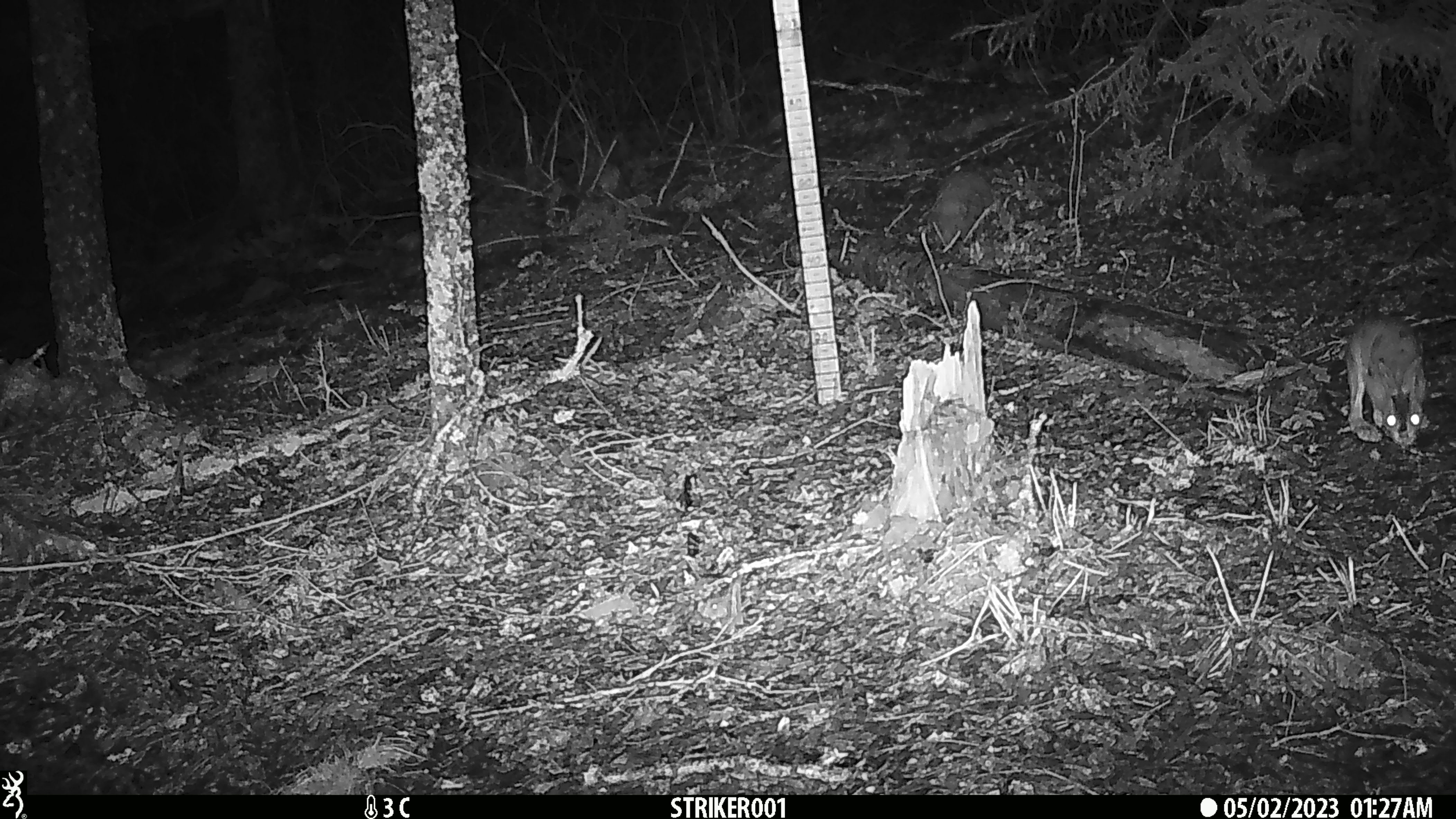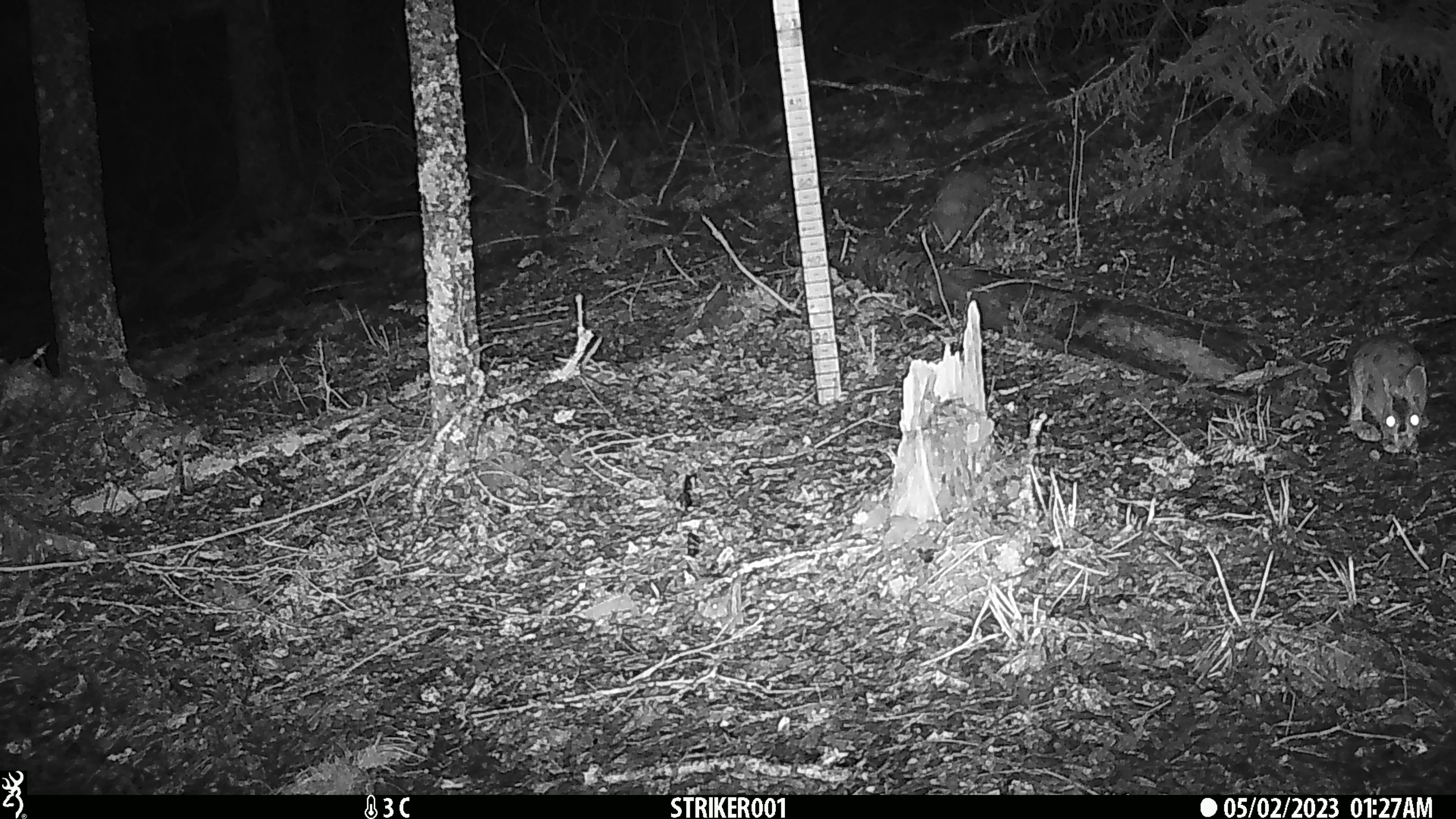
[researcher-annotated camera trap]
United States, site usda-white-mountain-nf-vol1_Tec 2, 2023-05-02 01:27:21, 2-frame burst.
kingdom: Animalia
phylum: Chordata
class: Mammalia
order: Lagomorpha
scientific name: Lagomorpha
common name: rabbit or hare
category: rabbit or hare sp.